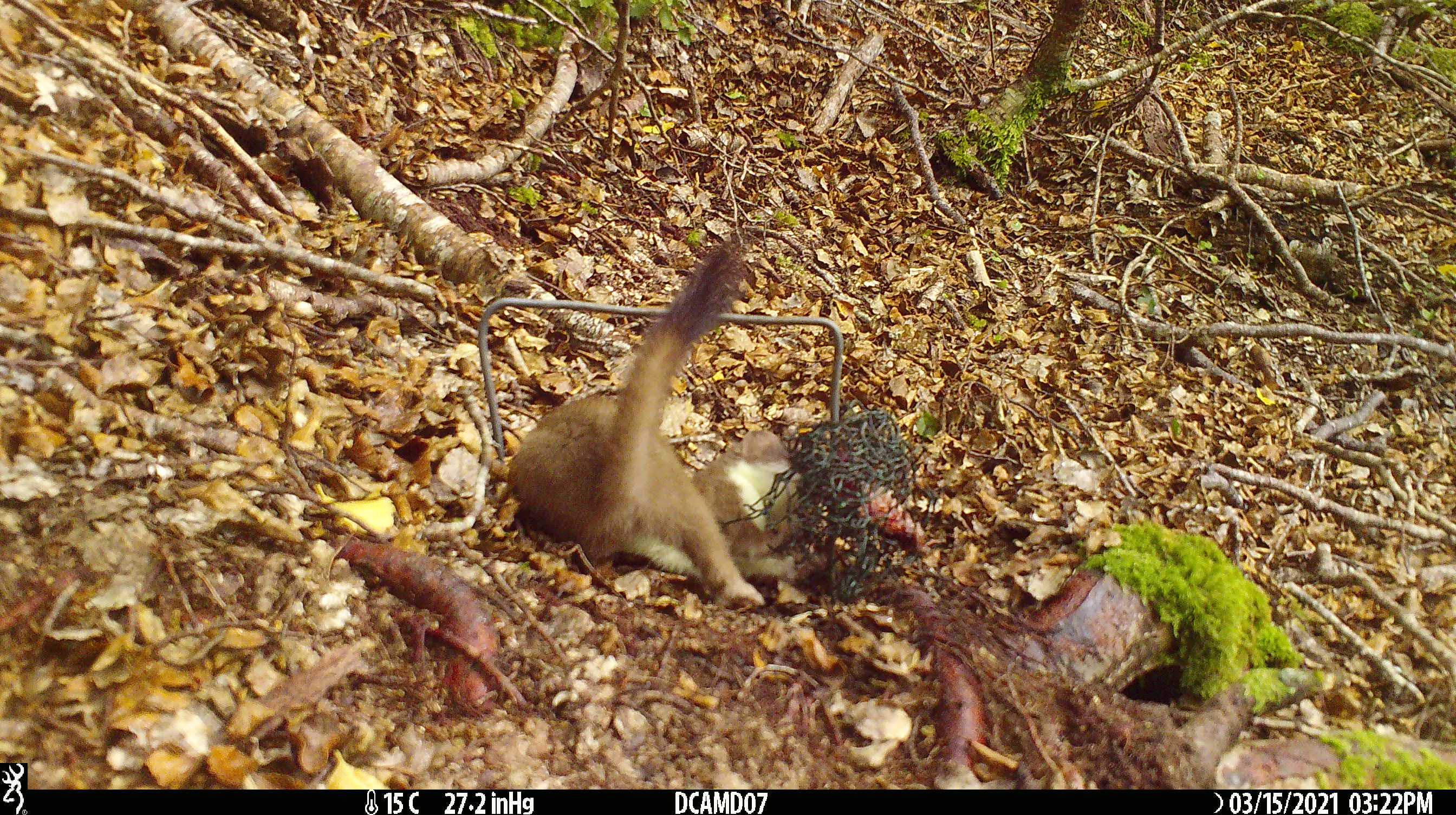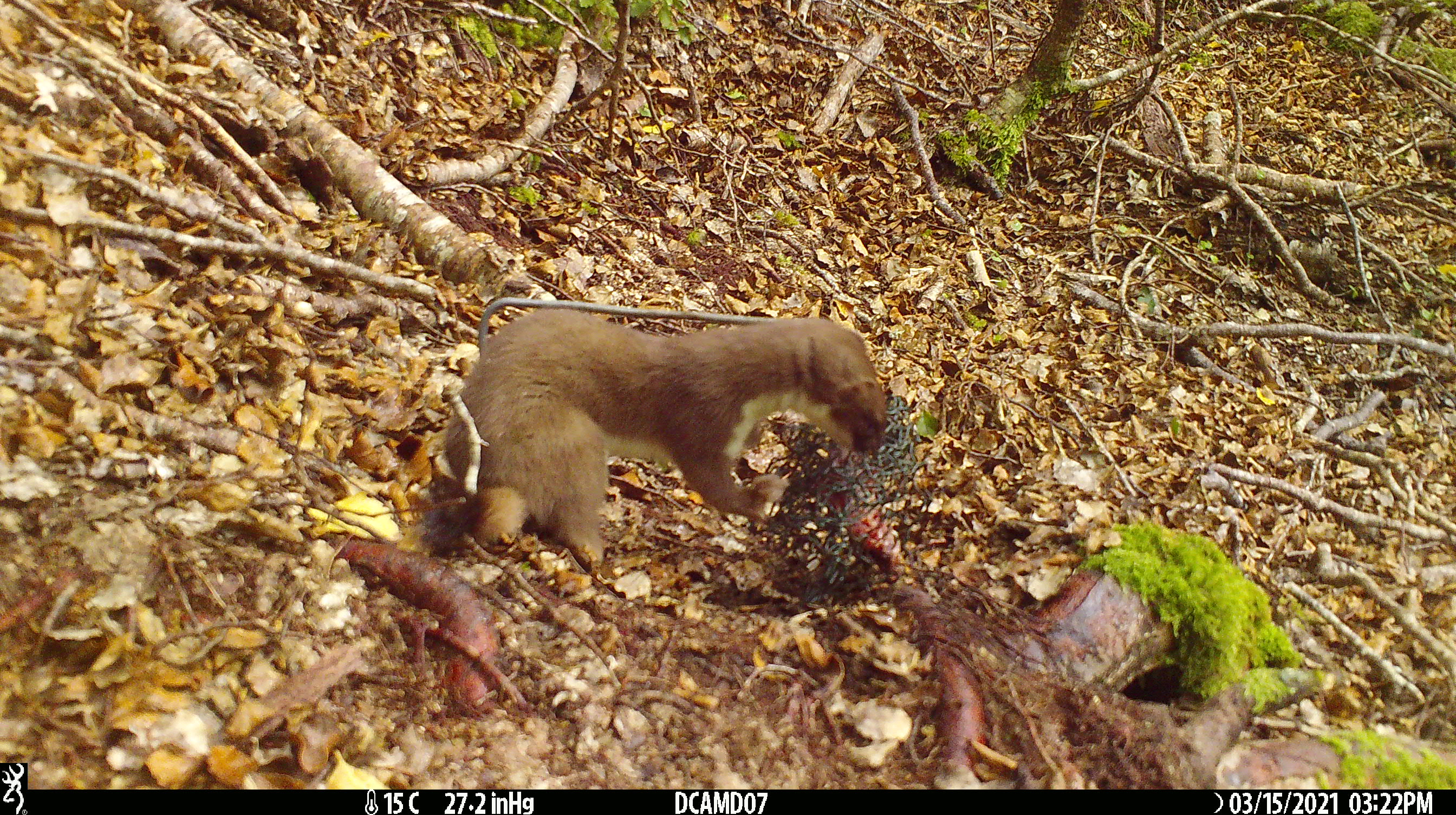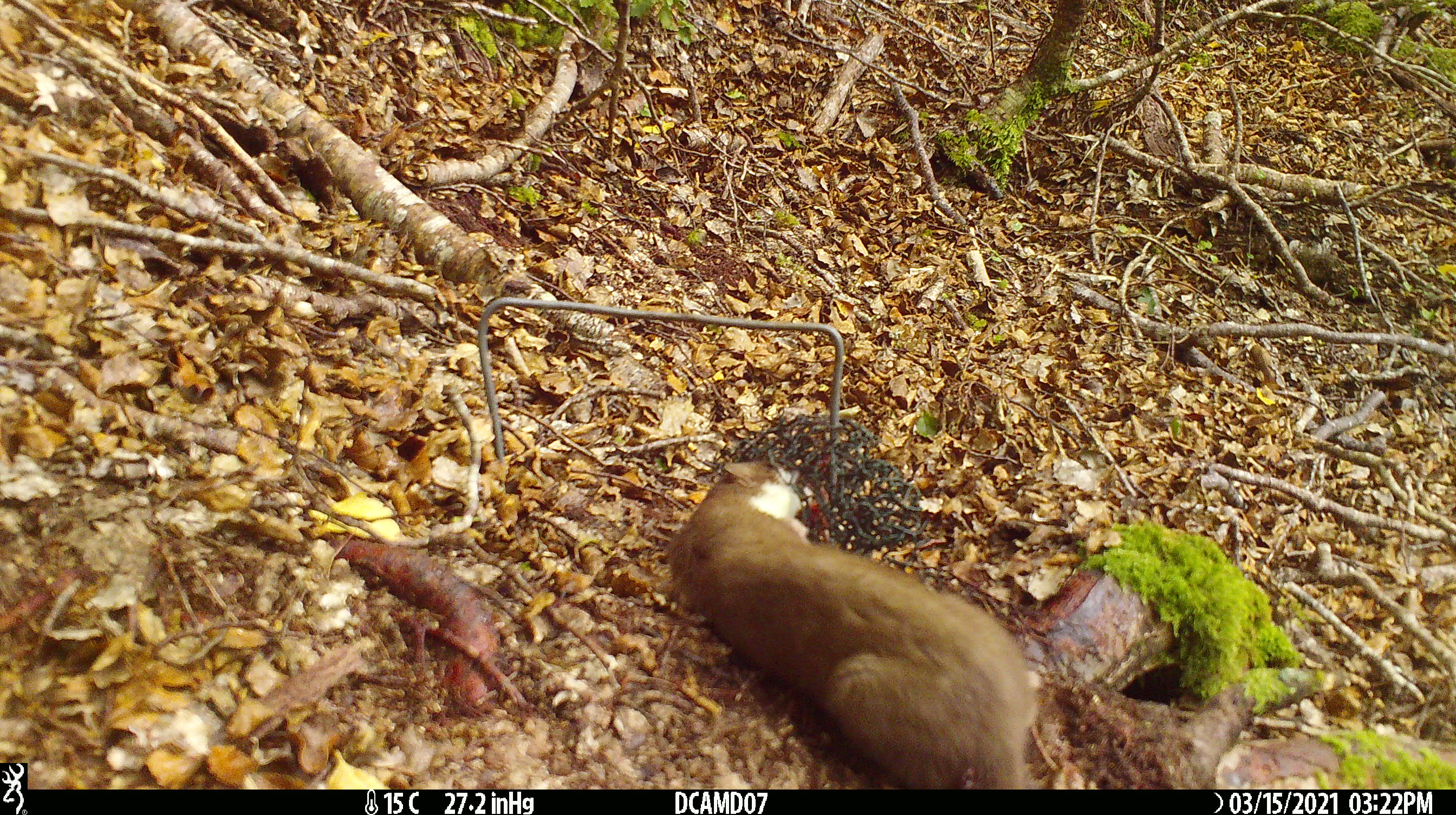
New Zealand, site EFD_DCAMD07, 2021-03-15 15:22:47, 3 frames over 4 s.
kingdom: Animalia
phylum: Chordata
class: Mammalia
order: Carnivora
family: Mustelidae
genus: Mustela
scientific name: Mustela erminea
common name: stoat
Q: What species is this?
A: Stoat (Mustela erminea).